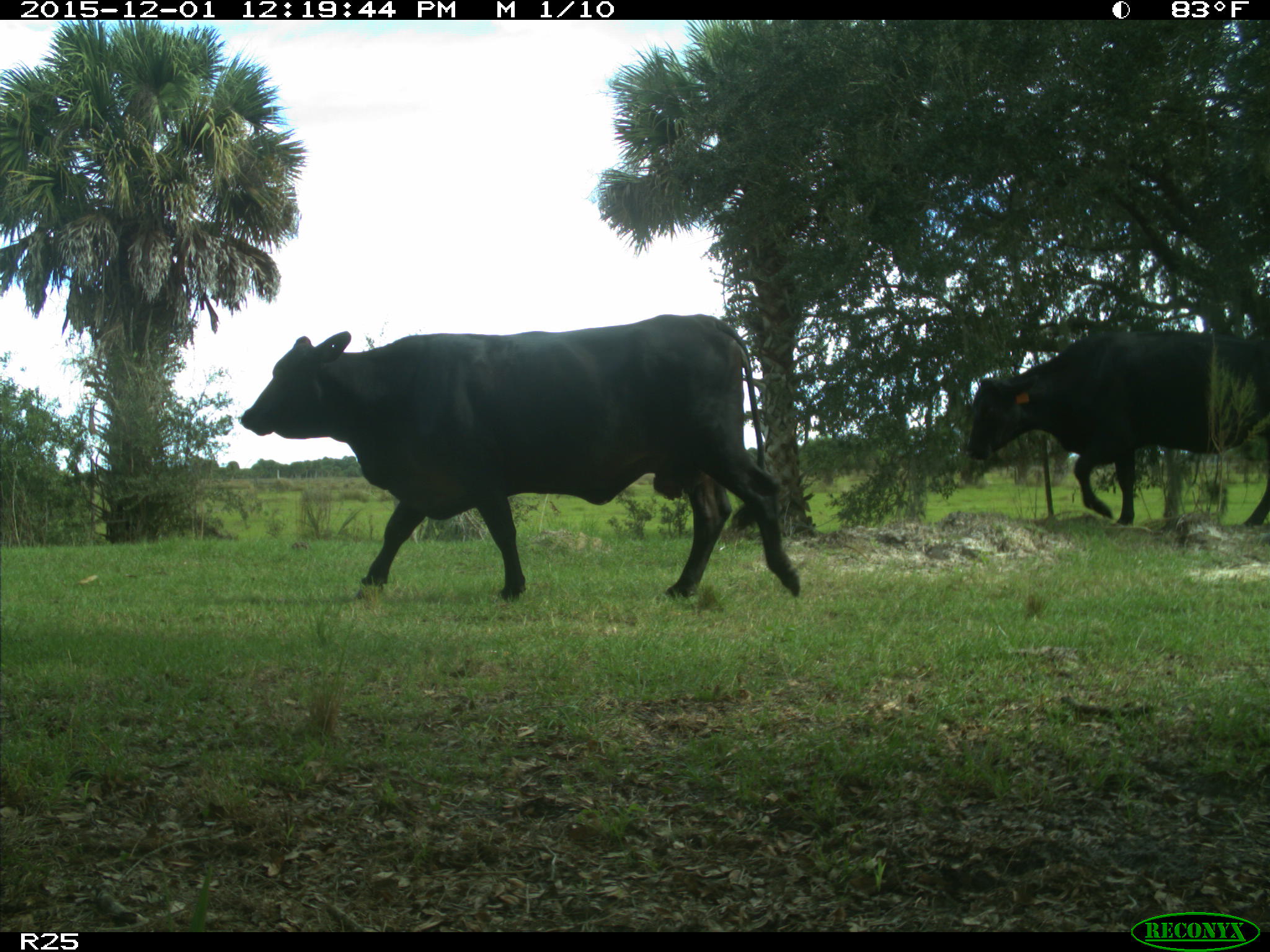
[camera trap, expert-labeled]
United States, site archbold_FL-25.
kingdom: Animalia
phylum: Chordata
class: Mammalia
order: Artiodactyla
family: Bovidae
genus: Bos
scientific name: Bos taurus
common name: domestic cow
Bos taurus (domestic cow).